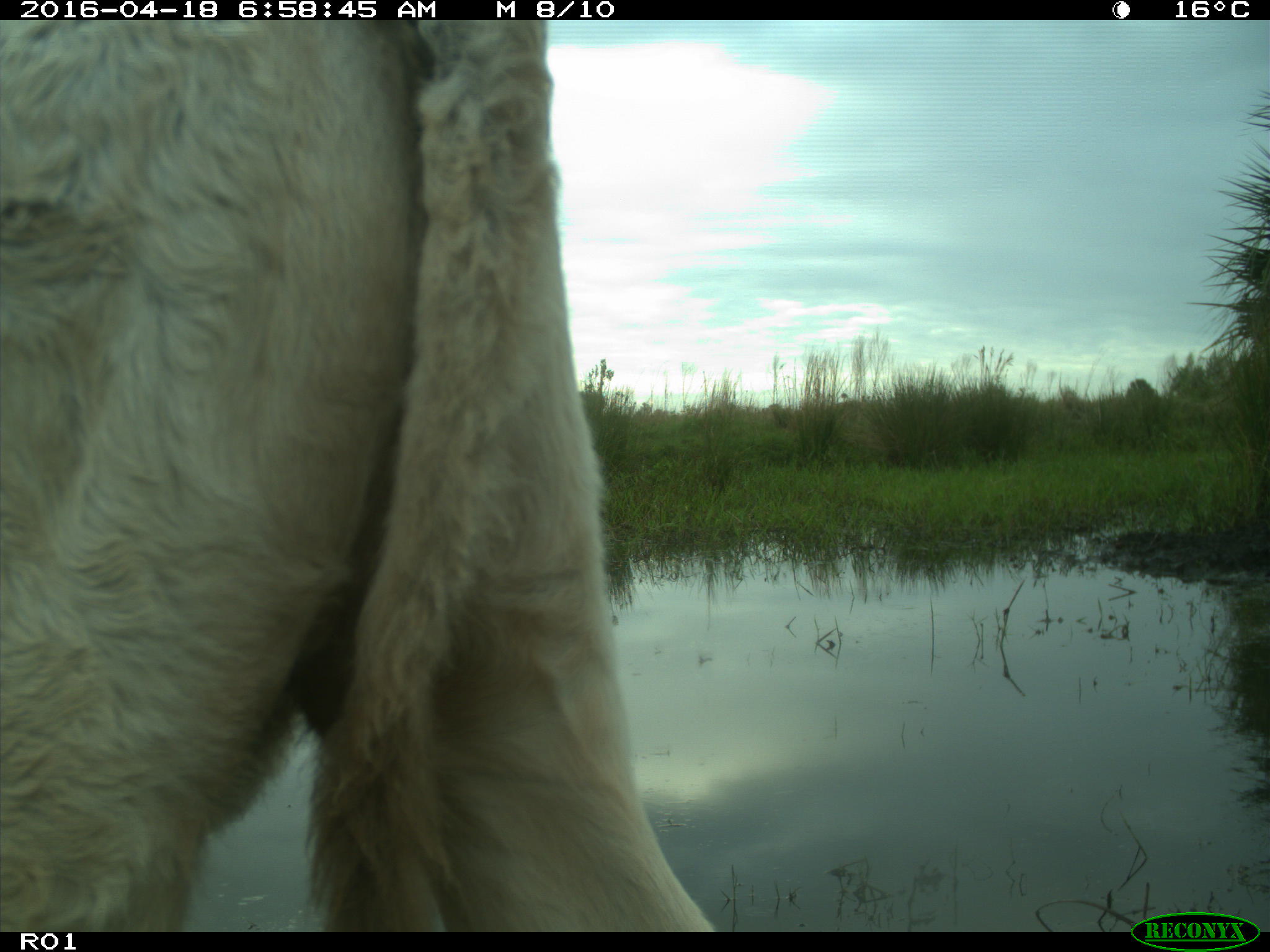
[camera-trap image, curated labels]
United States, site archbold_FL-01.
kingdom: Animalia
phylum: Chordata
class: Mammalia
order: Artiodactyla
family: Bovidae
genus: Bos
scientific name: Bos taurus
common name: domestic cow